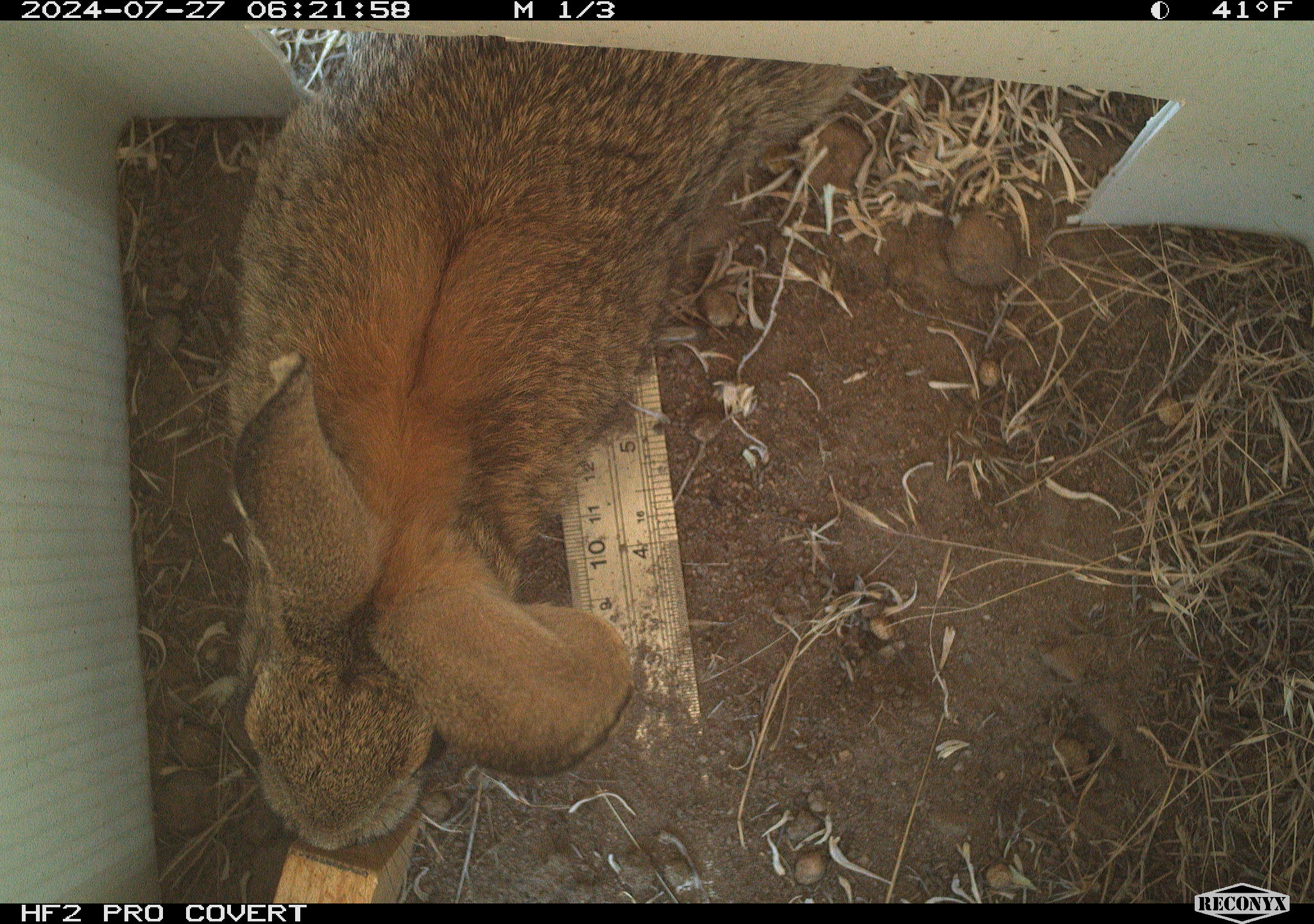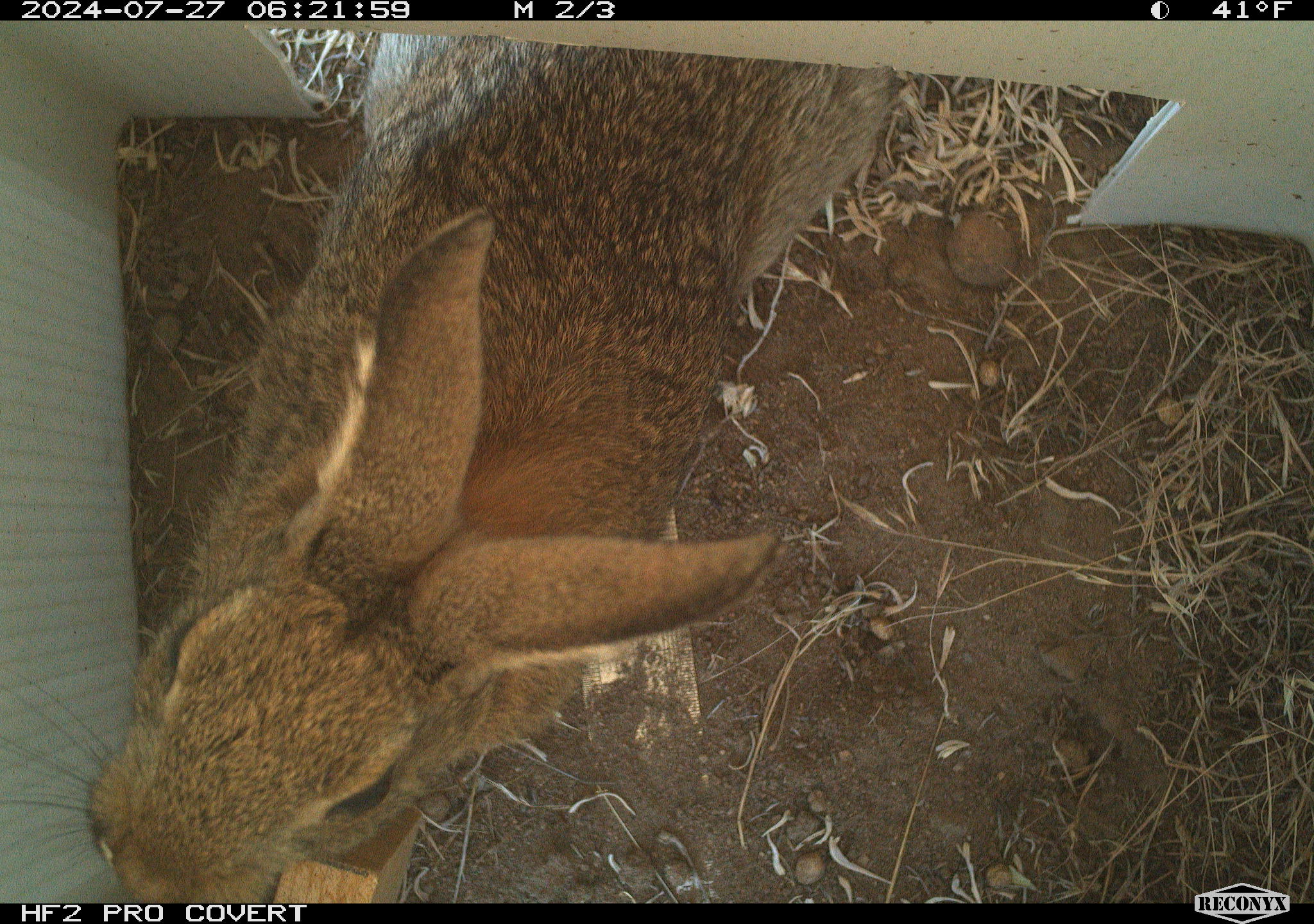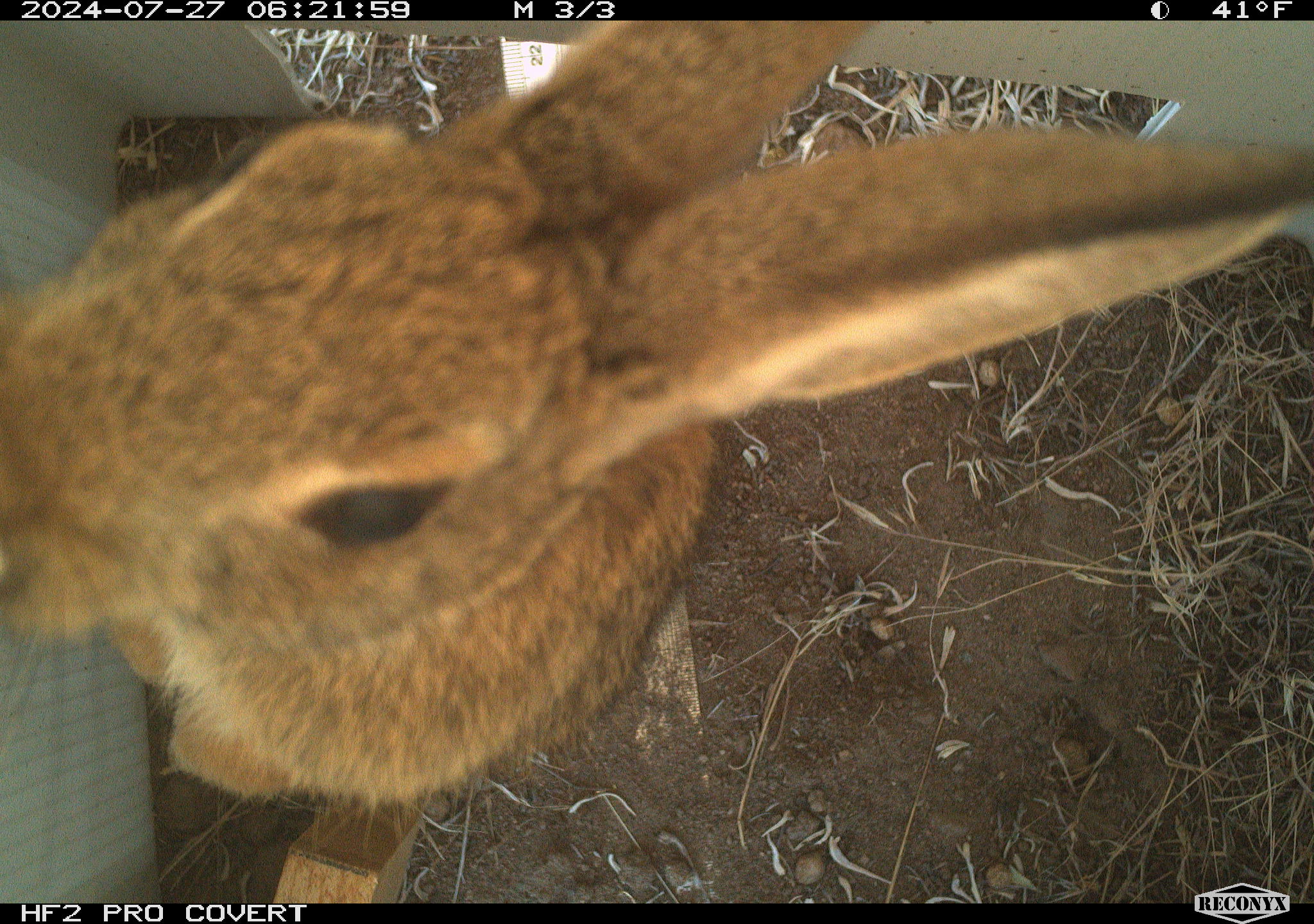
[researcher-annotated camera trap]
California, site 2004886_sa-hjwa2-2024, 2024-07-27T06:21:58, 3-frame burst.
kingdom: Animalia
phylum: Chordata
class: Mammalia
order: Lagomorpha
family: Leporidae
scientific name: Leporidae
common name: rabbit or hare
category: rabbit and hare family